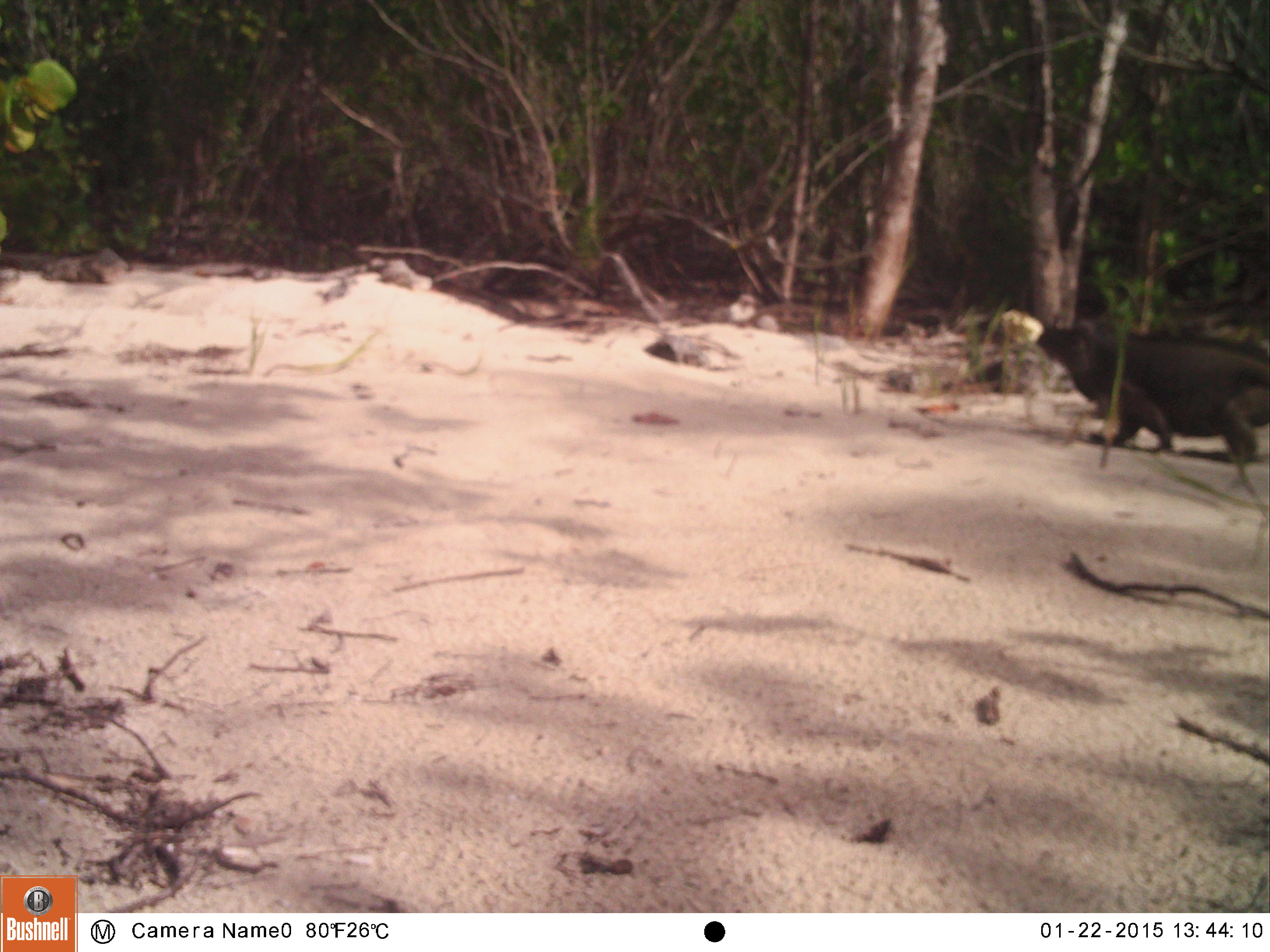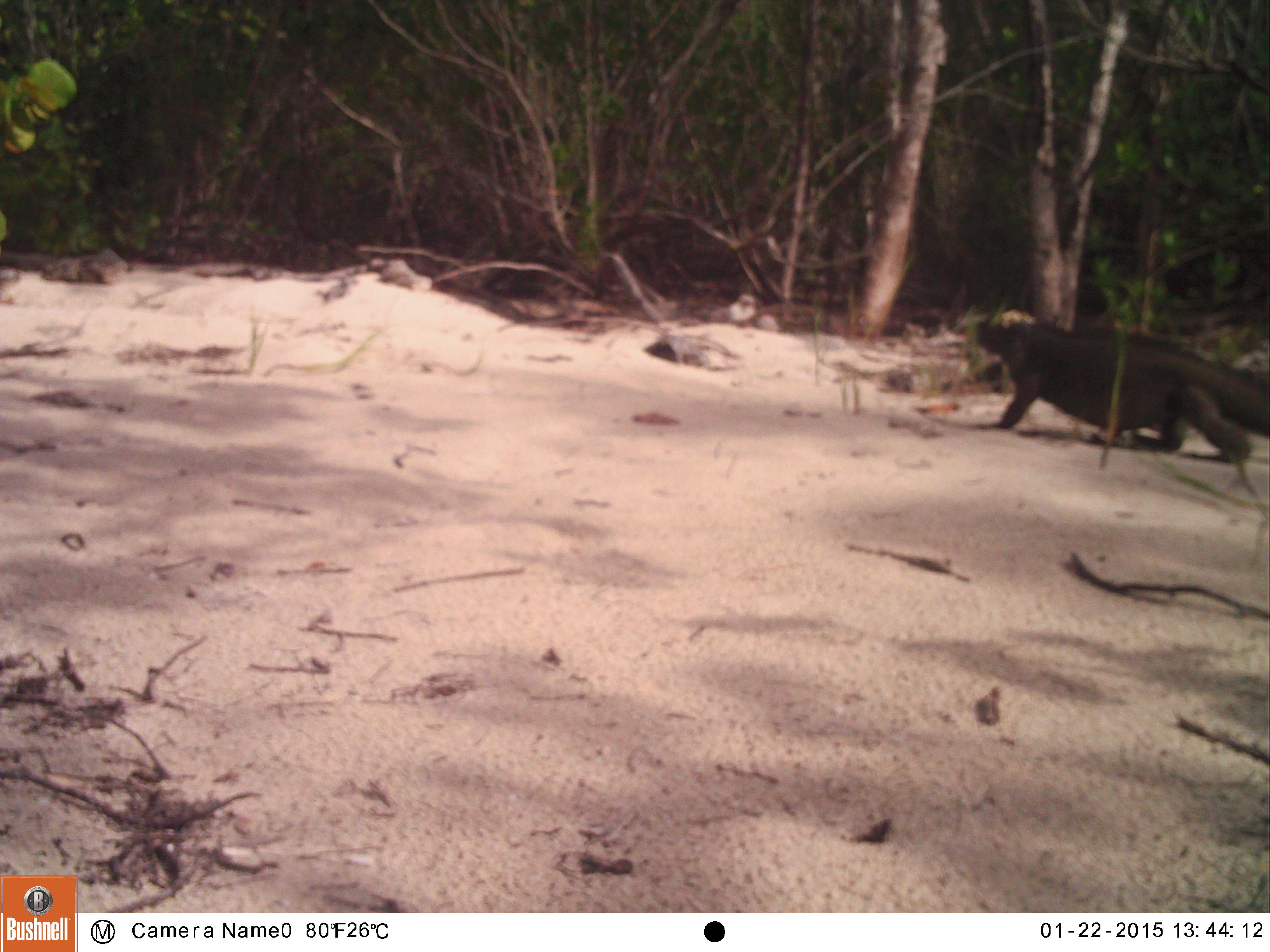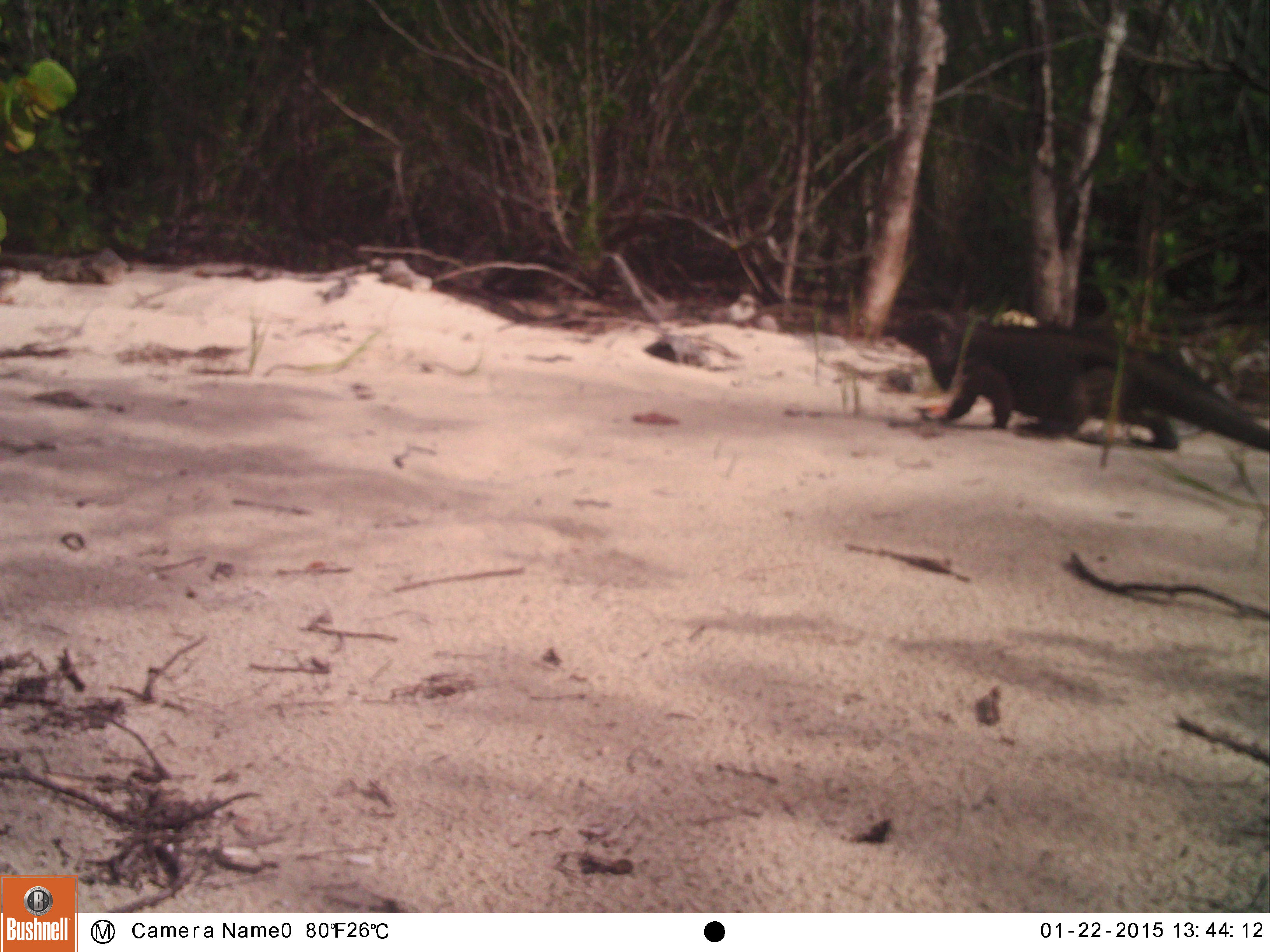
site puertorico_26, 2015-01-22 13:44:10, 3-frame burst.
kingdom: Animalia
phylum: Chordata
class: Reptilia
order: Squamata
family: Iguanidae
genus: Iguana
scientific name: Iguana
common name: typical iguanas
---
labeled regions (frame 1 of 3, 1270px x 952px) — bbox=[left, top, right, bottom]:
iguana: bbox=[1033, 313, 1269, 524]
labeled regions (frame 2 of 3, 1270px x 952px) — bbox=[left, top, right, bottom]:
iguana: bbox=[969, 305, 1270, 499]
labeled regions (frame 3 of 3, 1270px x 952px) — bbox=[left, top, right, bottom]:
iguana: bbox=[919, 311, 1269, 458]